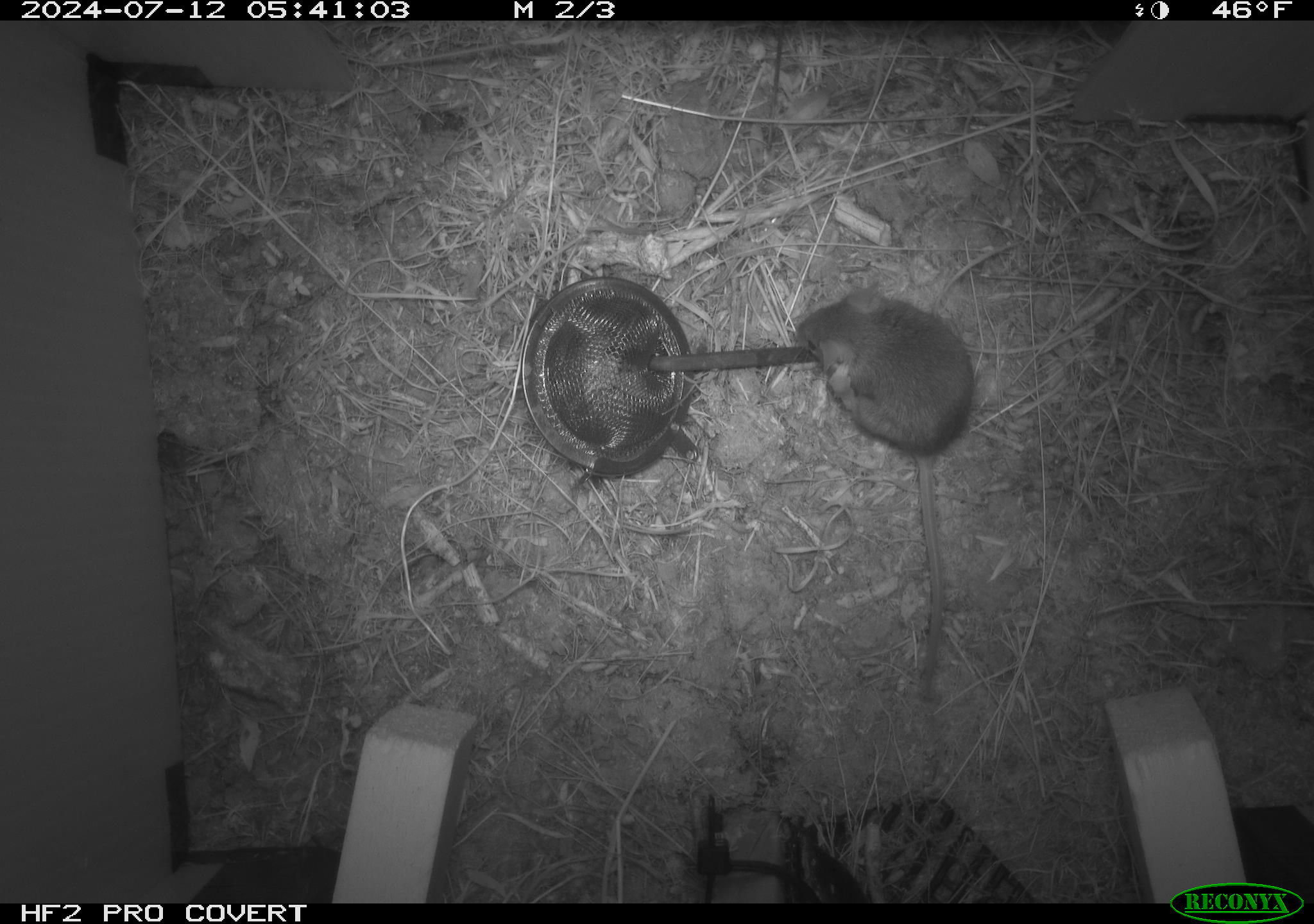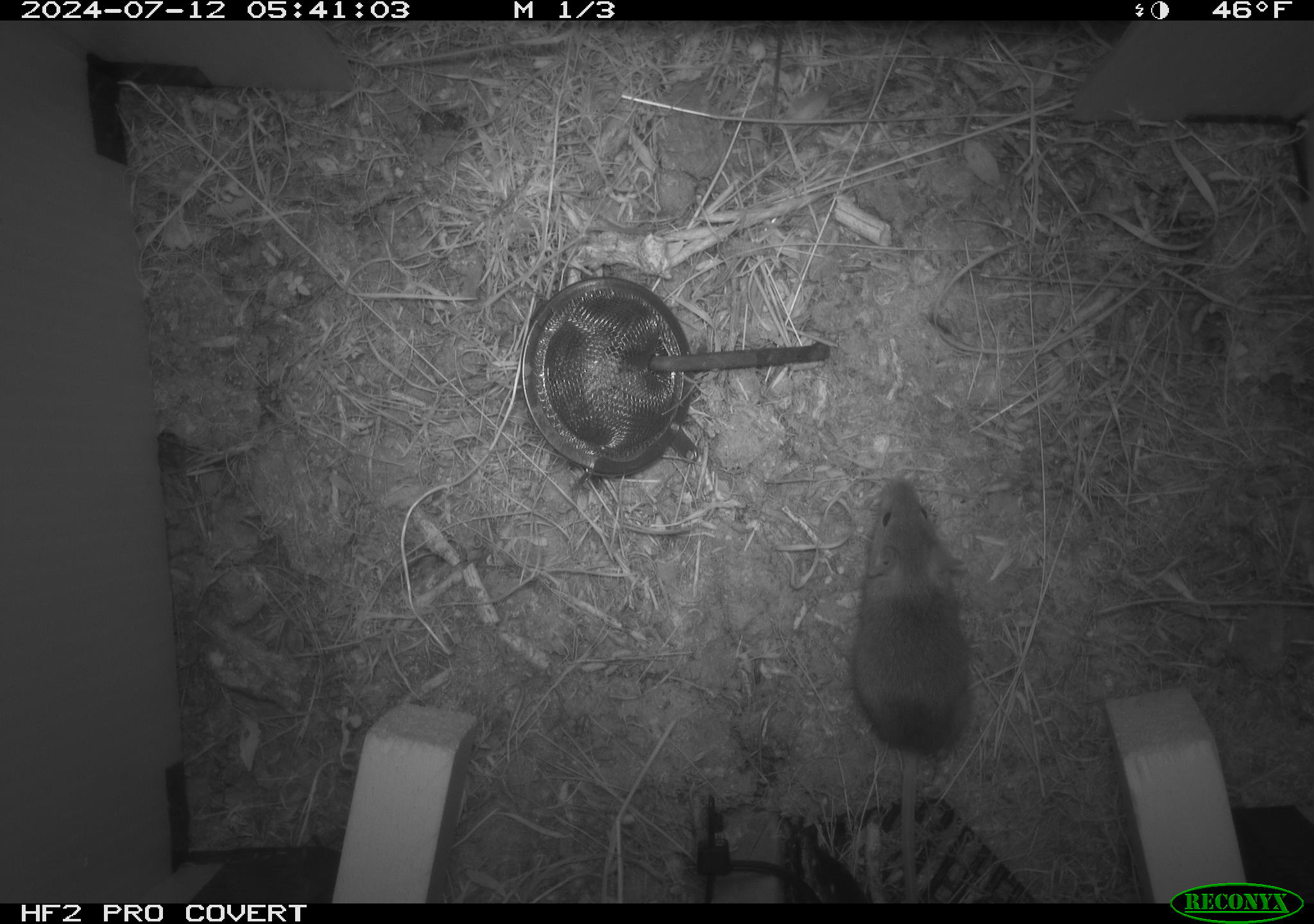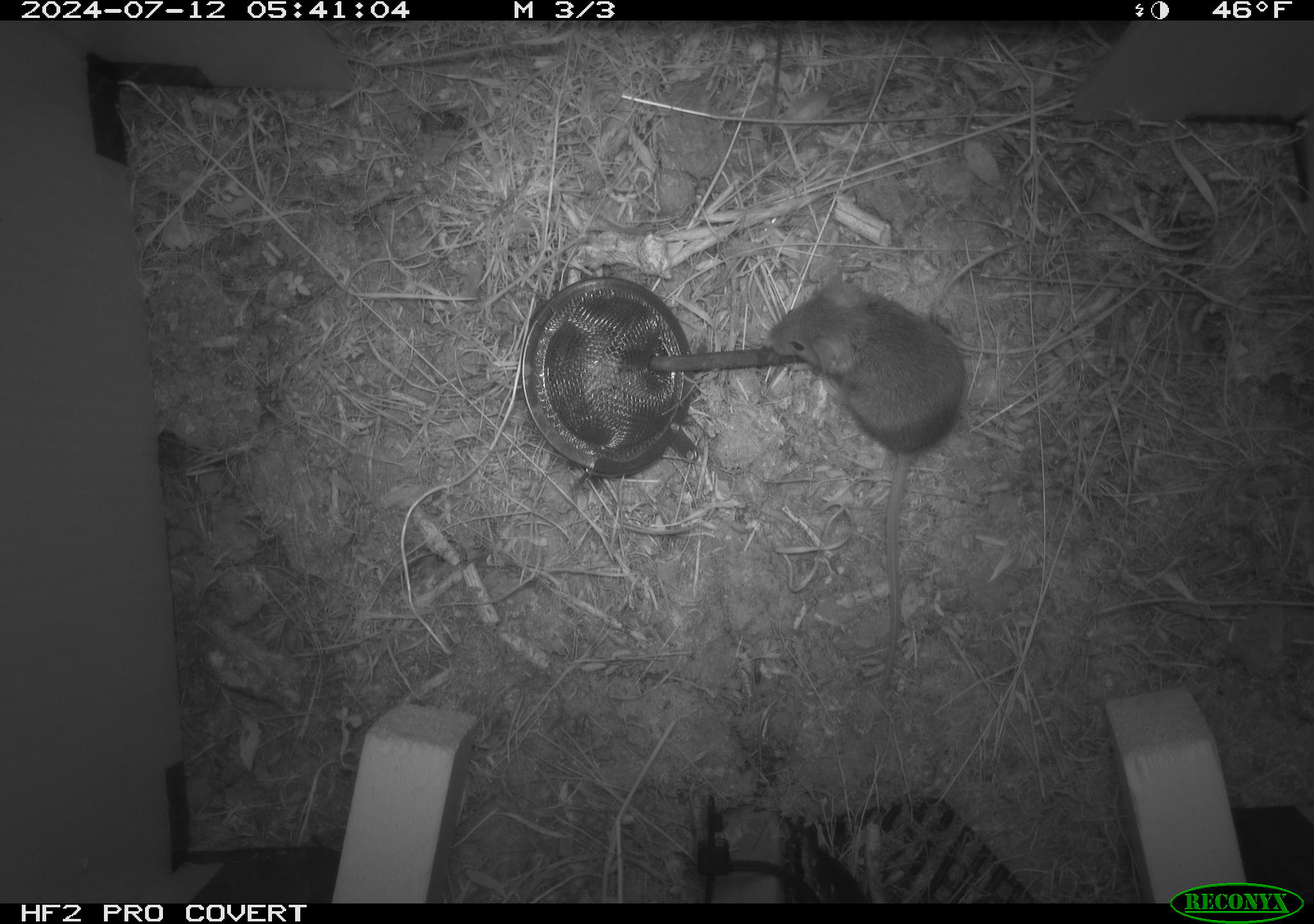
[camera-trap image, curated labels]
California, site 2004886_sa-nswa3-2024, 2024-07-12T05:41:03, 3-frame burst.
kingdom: Animalia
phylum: Chordata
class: Mammalia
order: Rodentia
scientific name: Rodentia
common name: rodent